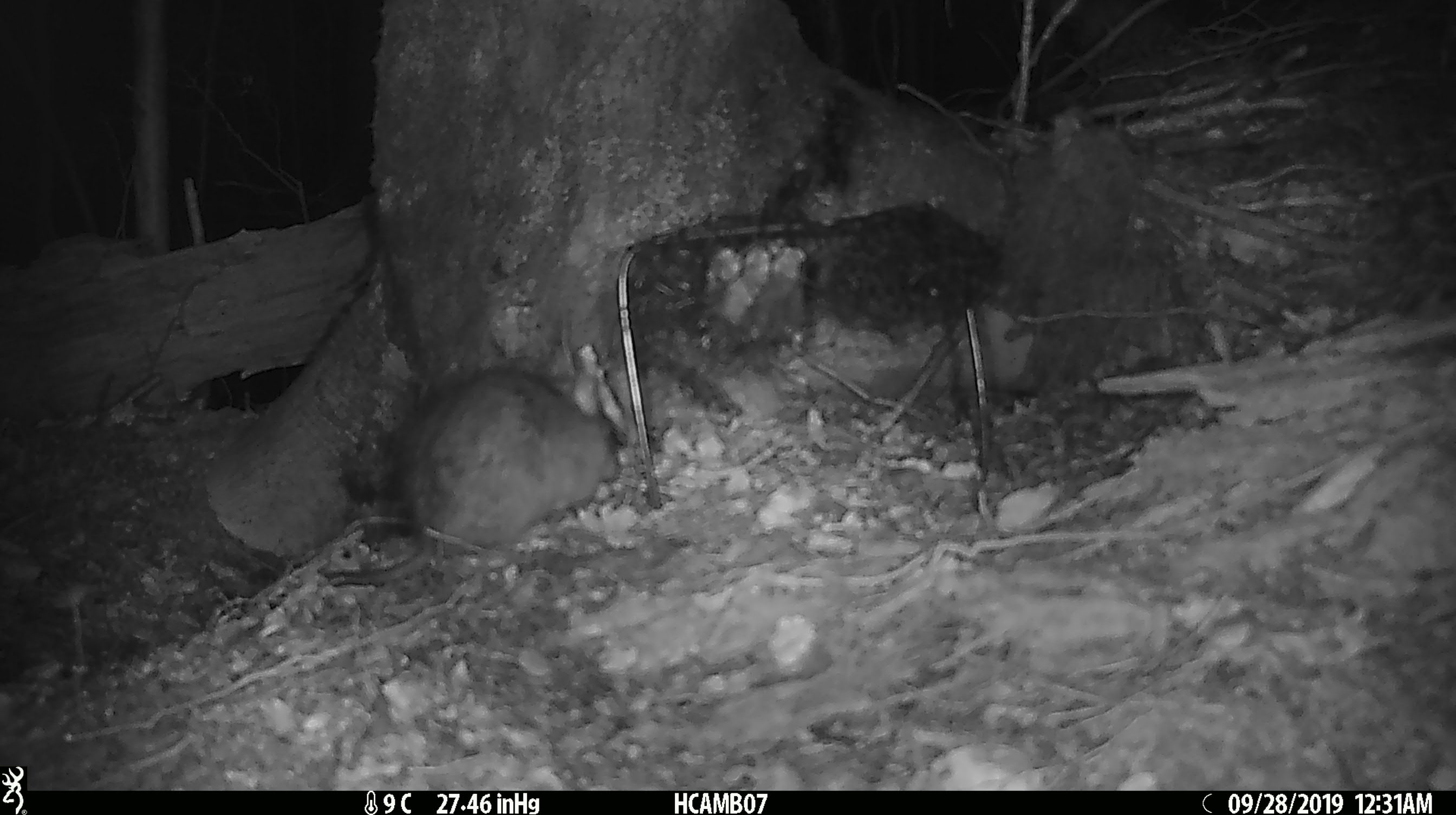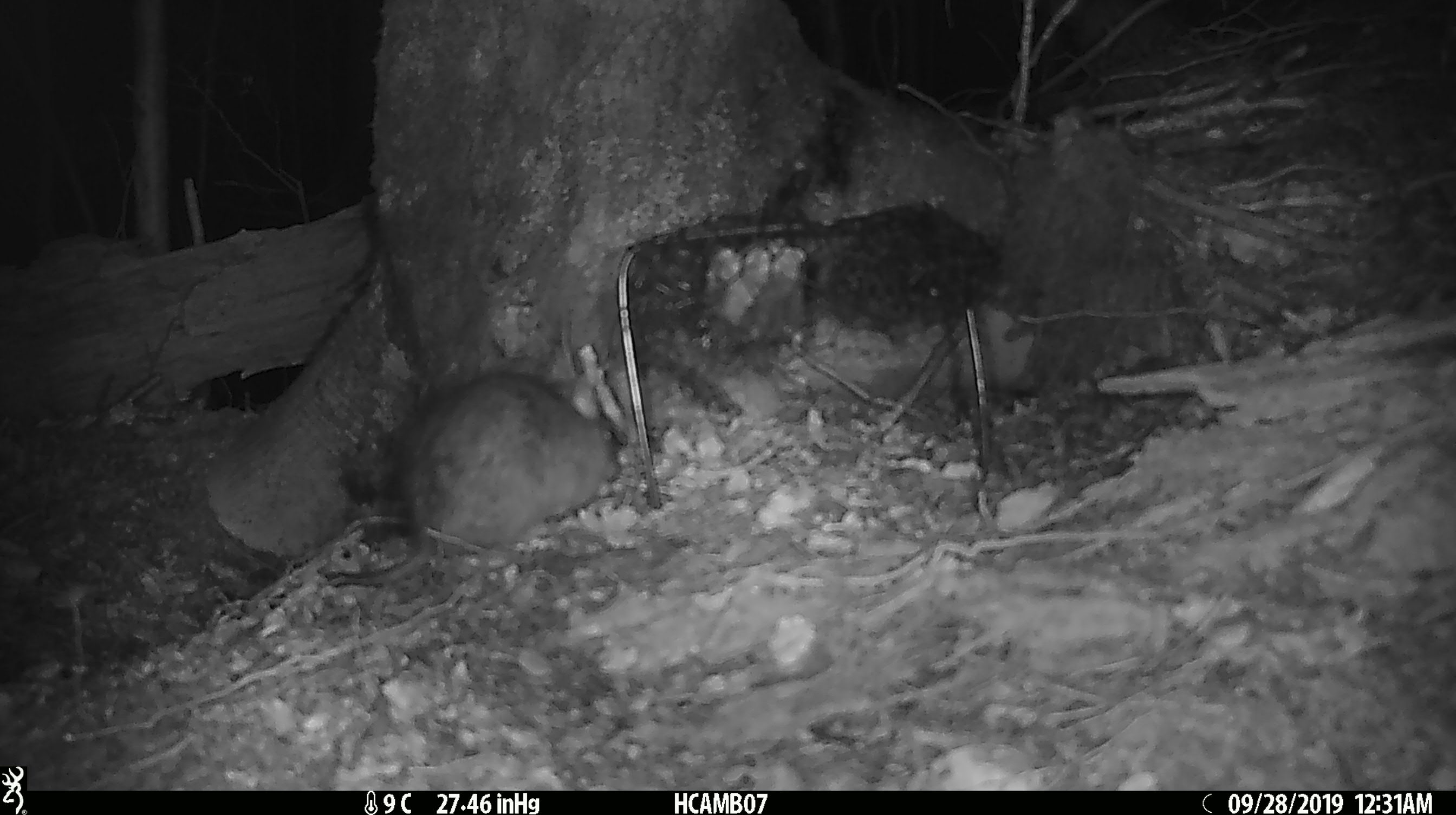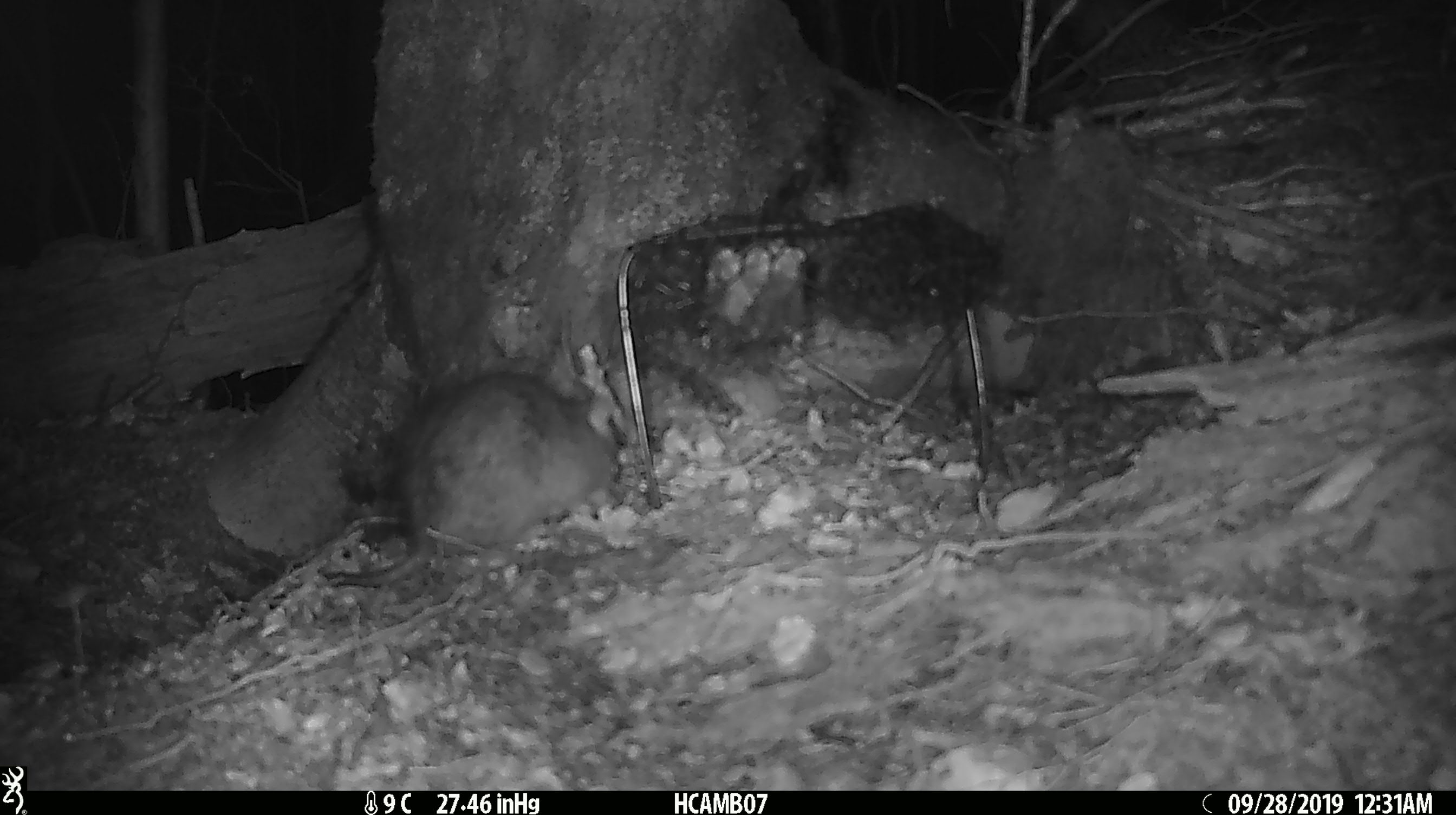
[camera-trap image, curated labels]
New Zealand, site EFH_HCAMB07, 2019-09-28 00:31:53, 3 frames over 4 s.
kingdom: Animalia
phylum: Chordata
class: Mammalia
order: Rodentia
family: Muridae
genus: Rattus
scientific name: Rattus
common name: rat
Rat (Rattus).